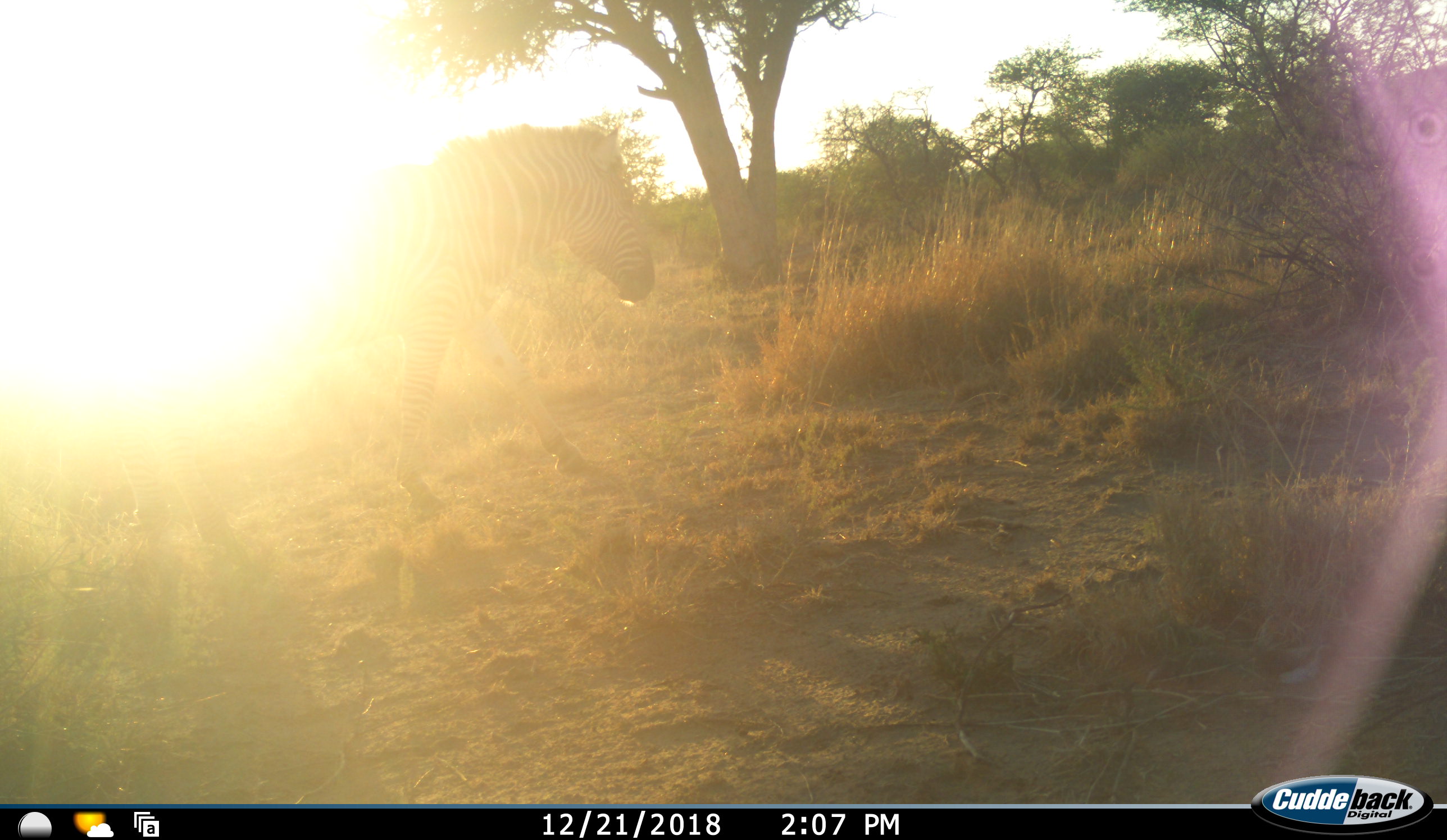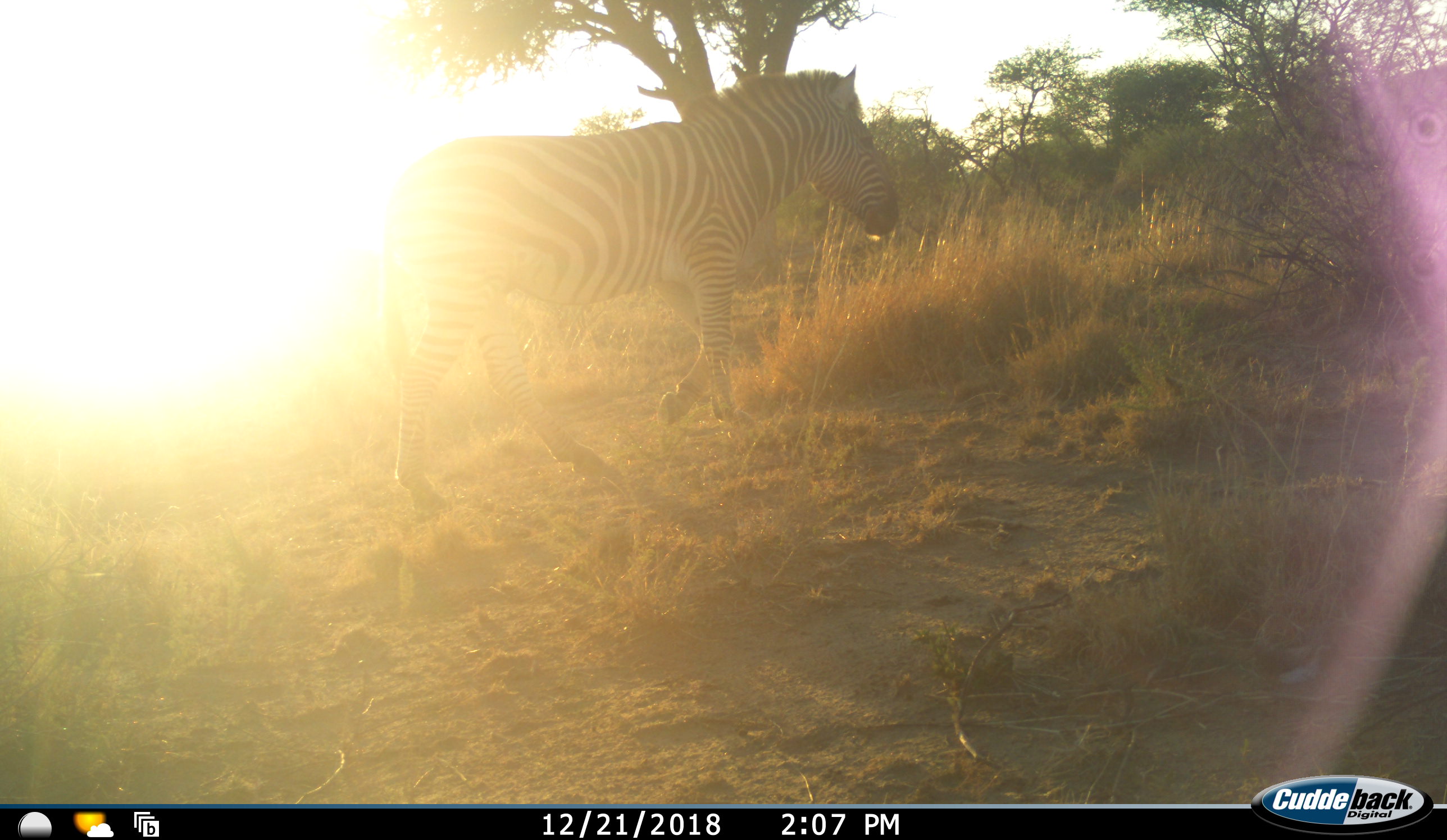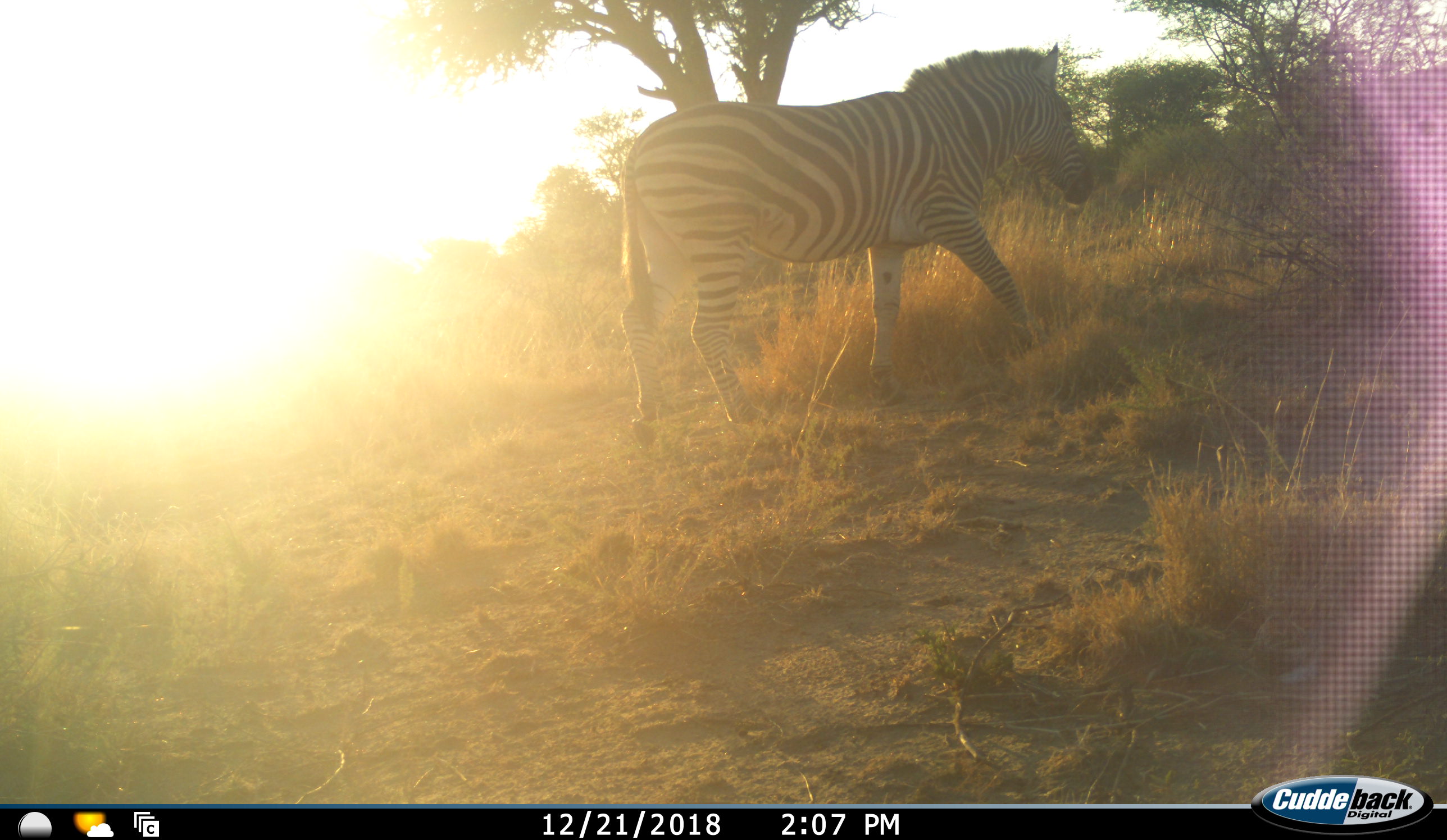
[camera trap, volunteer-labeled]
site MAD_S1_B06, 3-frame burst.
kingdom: Animalia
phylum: Chordata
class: Mammalia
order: Perissodactyla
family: Equidae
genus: Equus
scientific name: Equus quagga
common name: plains zebra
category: zebraplains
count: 1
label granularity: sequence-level